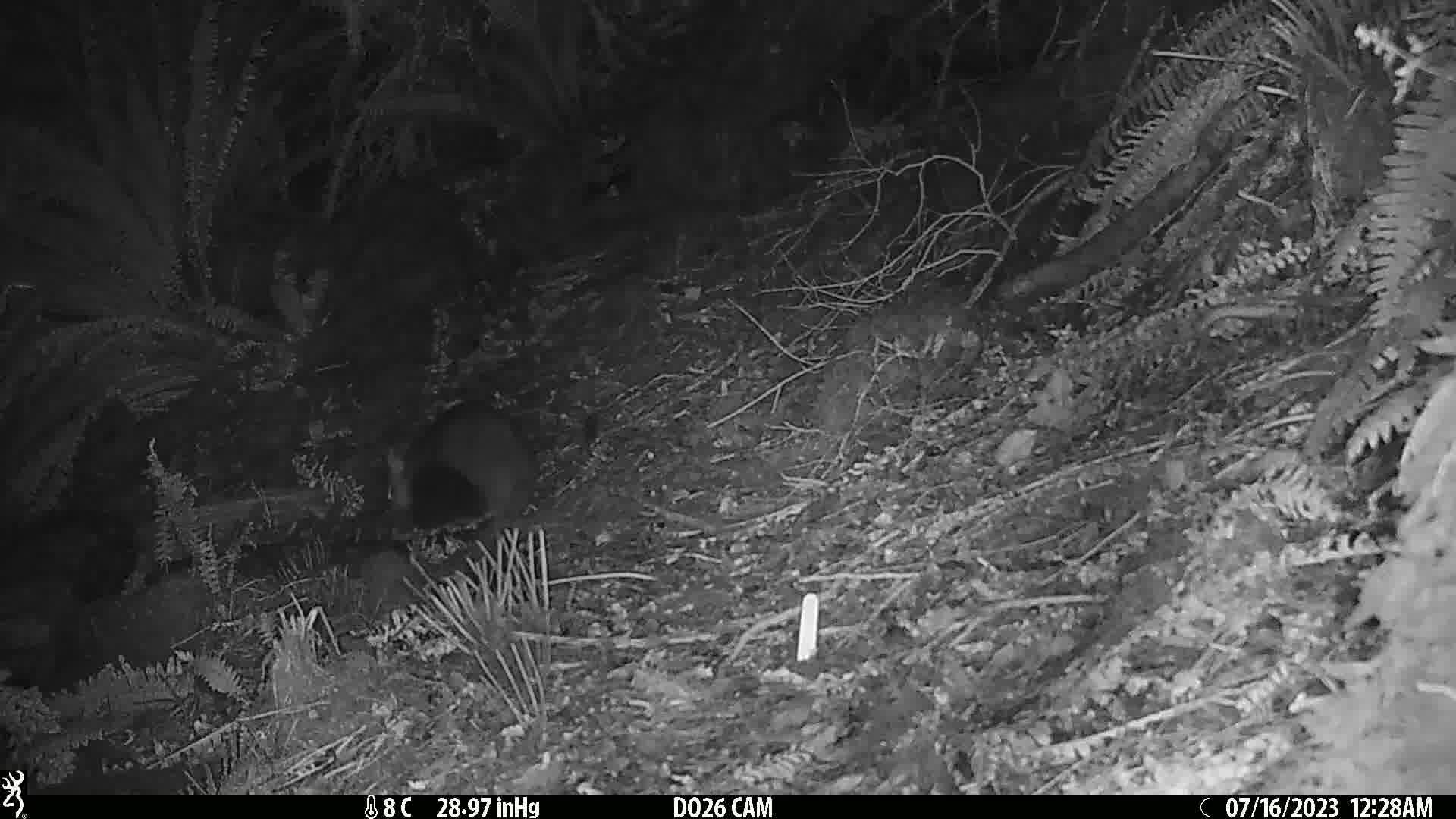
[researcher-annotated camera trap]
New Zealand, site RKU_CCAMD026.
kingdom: Animalia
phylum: Chordata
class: Mammalia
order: Diprotodontia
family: Phalangeridae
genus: Trichosurus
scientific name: Trichosurus vulpecula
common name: common brushtail possum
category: possum